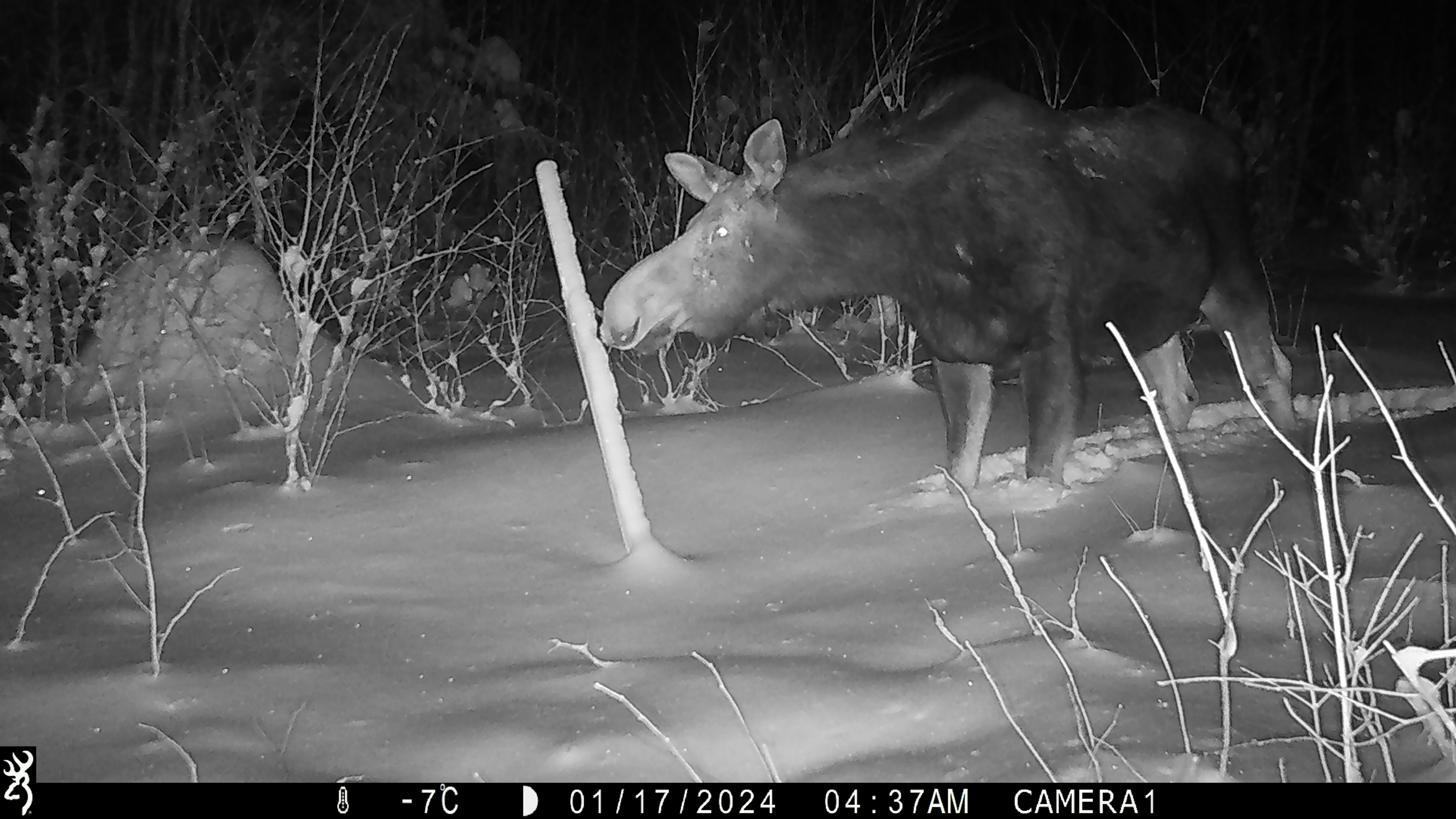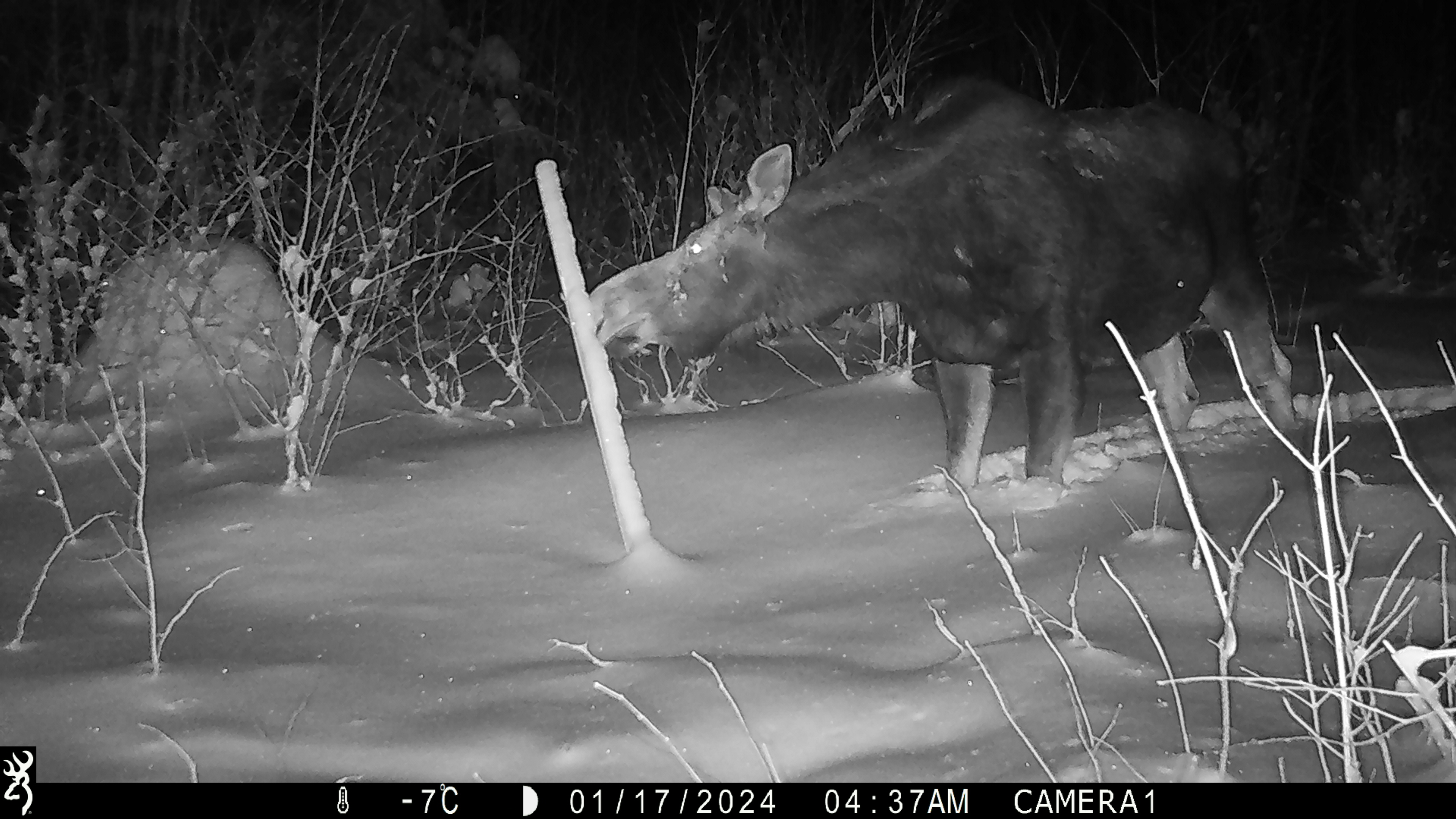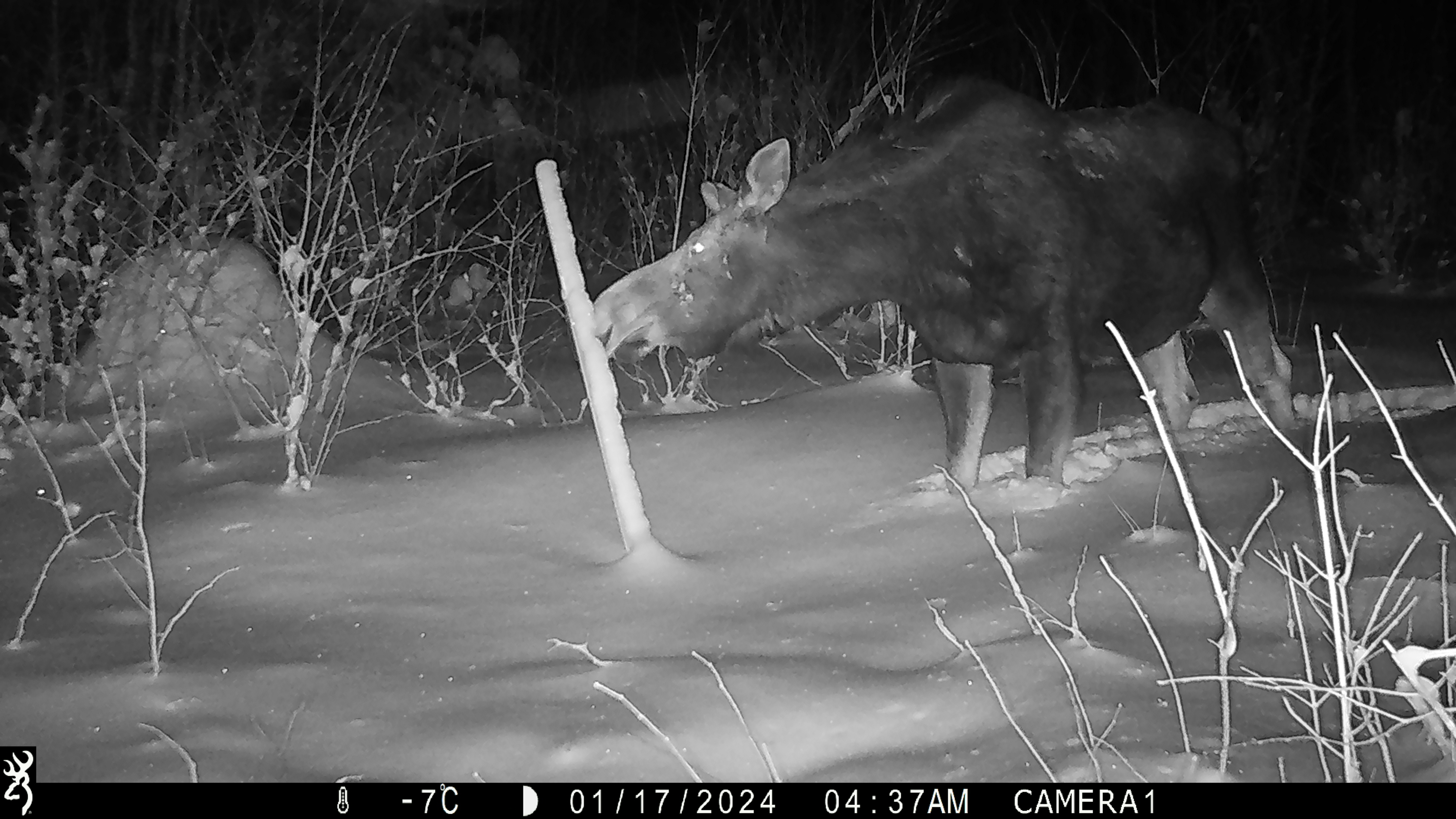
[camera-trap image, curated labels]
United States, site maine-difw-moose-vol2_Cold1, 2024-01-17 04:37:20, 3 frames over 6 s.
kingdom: Animalia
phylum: Chordata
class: Mammalia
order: Artiodactyla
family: Cervidae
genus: Alces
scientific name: Alces alces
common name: moose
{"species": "moose (Alces alces)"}